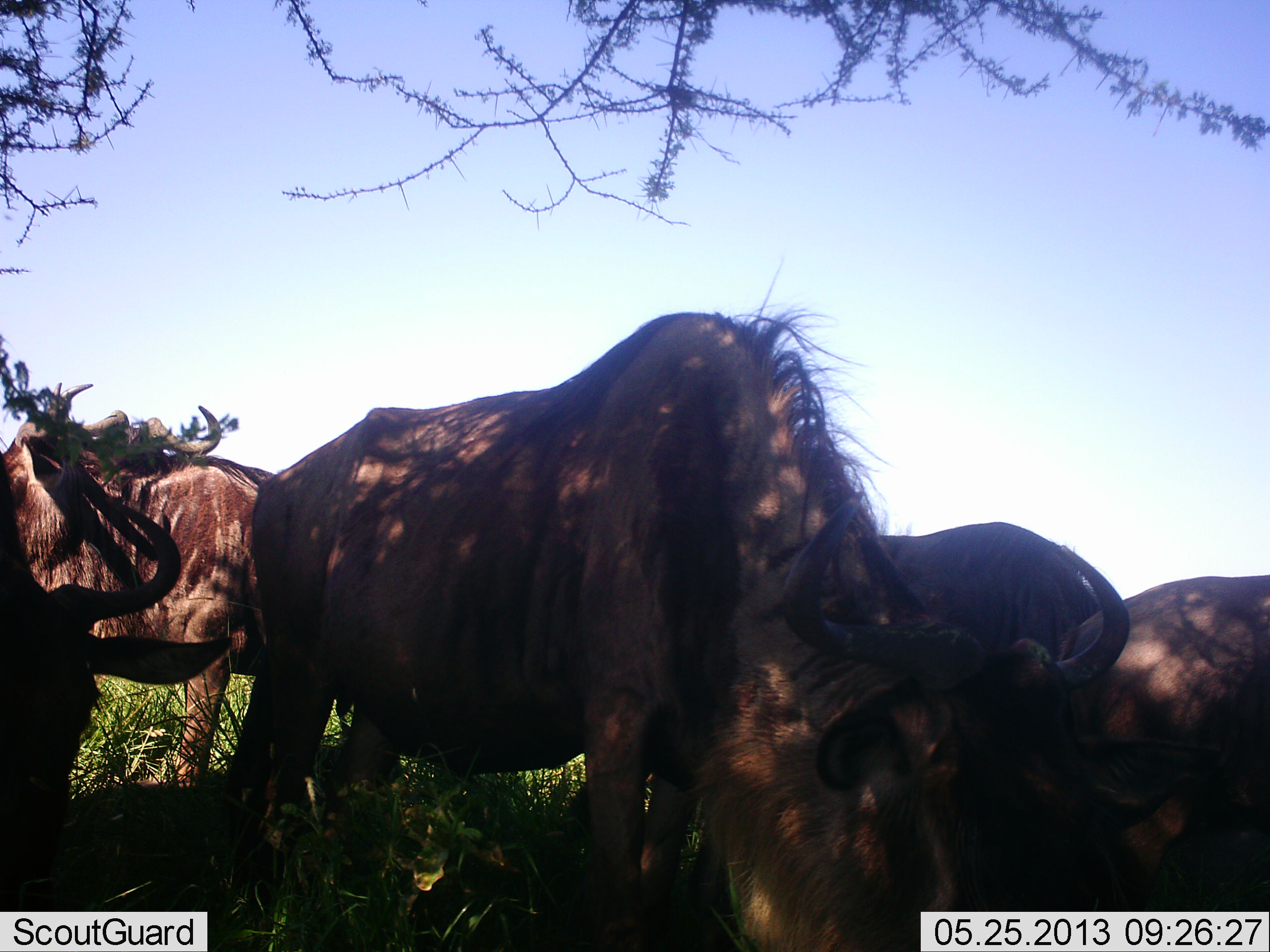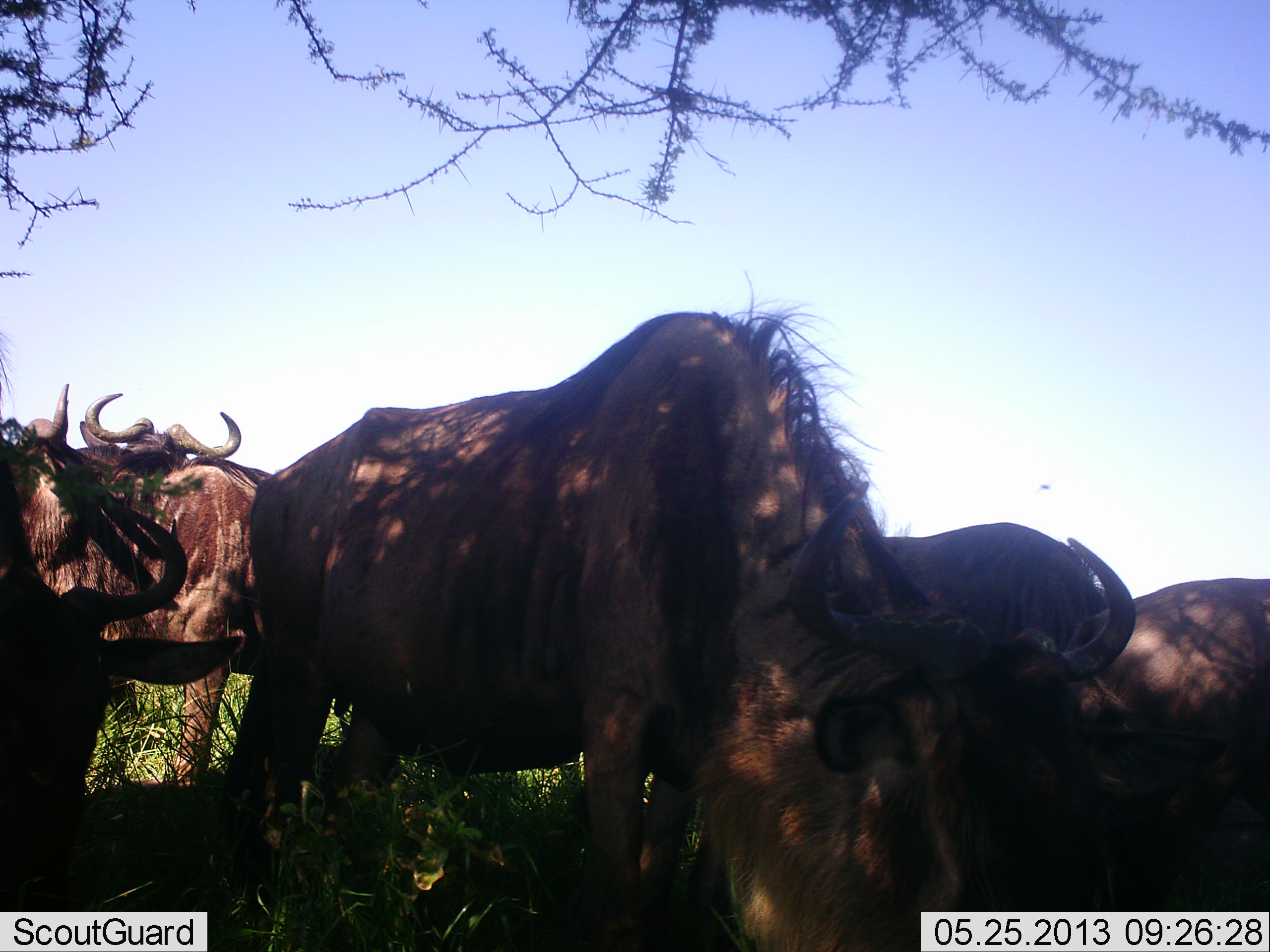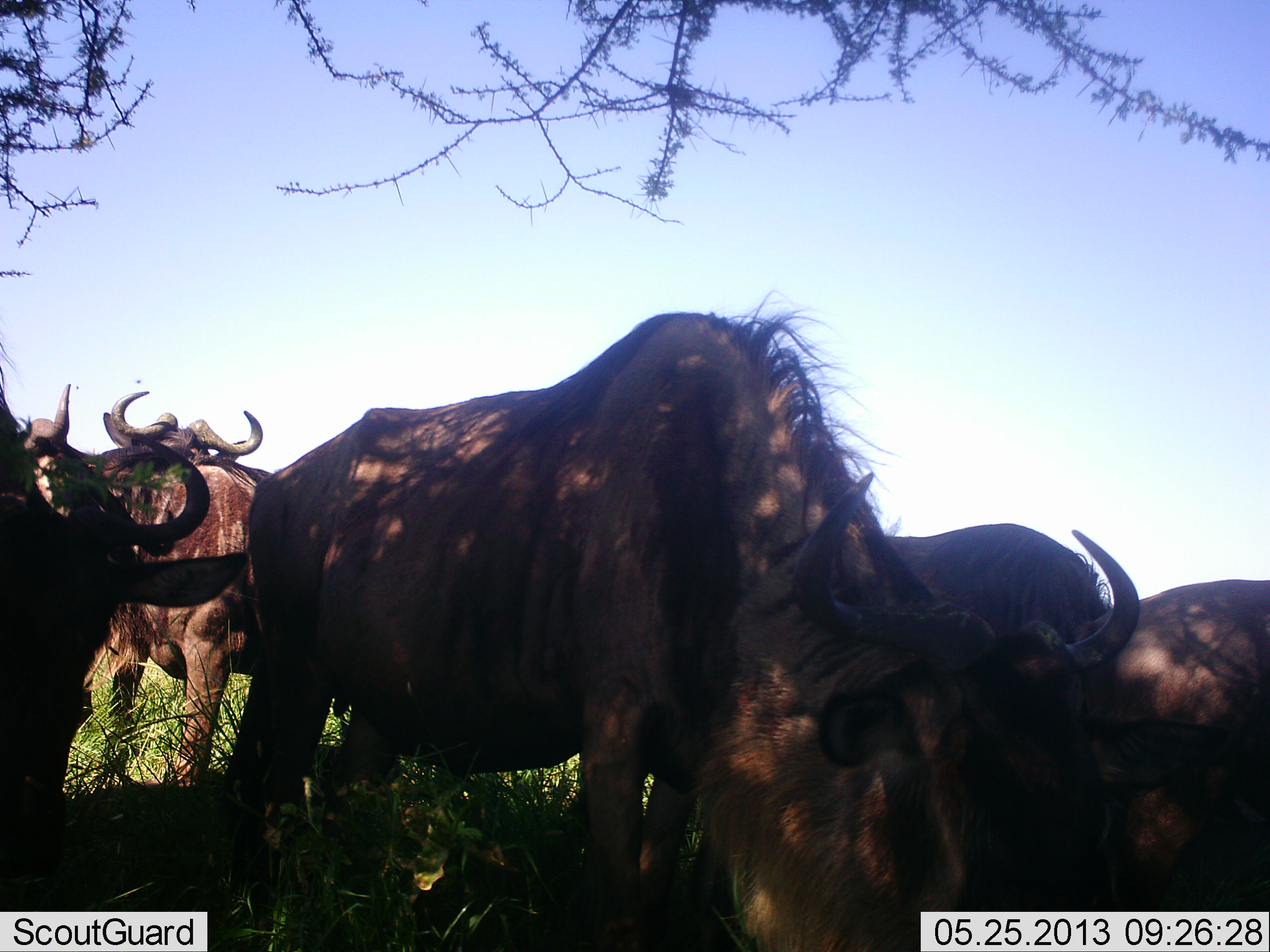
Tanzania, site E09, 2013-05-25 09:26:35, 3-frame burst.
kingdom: Animalia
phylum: Chordata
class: Mammalia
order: Artiodactyla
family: Bovidae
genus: Connochaetes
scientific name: Connochaetes taurinus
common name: blue wildebeest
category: wildebeest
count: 6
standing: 80%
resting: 10%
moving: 0%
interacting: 0%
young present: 0%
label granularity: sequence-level